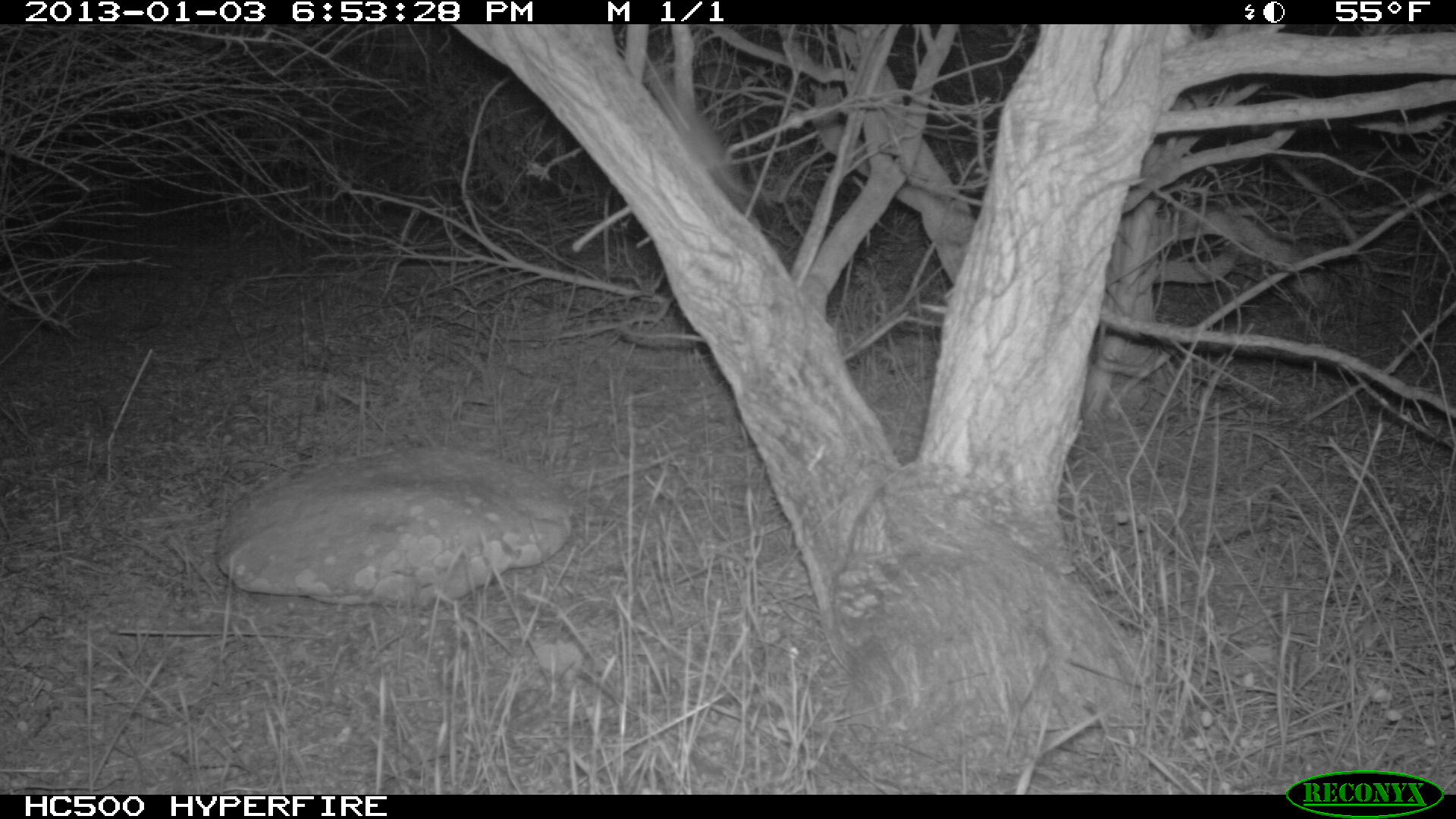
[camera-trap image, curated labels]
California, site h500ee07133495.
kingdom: Animalia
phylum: Chordata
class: Mammalia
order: Rodentia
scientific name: Rodentia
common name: rodent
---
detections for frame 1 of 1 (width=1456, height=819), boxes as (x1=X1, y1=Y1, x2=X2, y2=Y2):
rodent: (x1=650, y1=75, x2=747, y2=196)